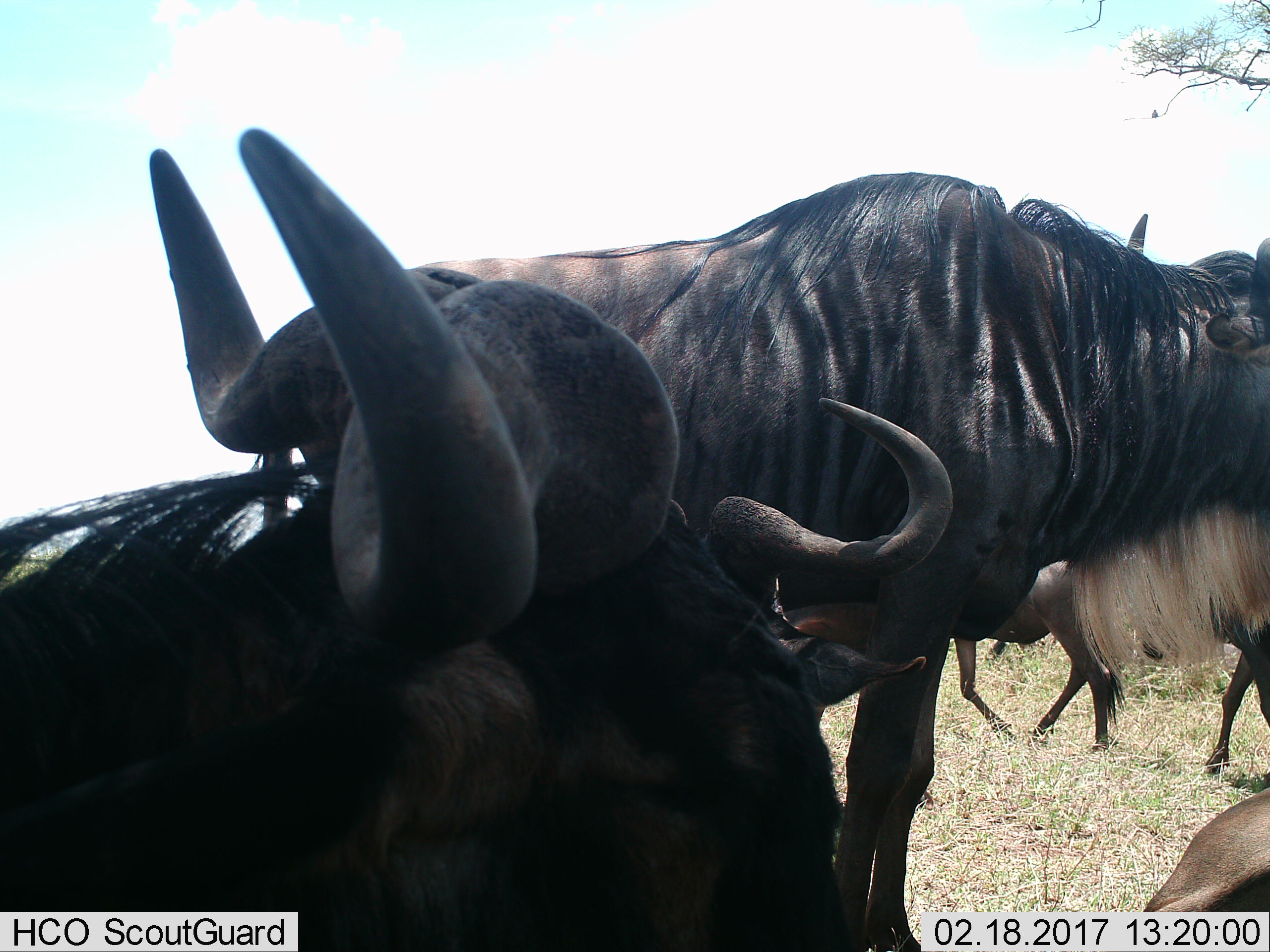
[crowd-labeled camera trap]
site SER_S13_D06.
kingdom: Animalia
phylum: Chordata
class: Mammalia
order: Artiodactyla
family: Bovidae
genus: Connochaetes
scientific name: Connochaetes taurinus taurinus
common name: blue wildebeest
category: wildebeestblue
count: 5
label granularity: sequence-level